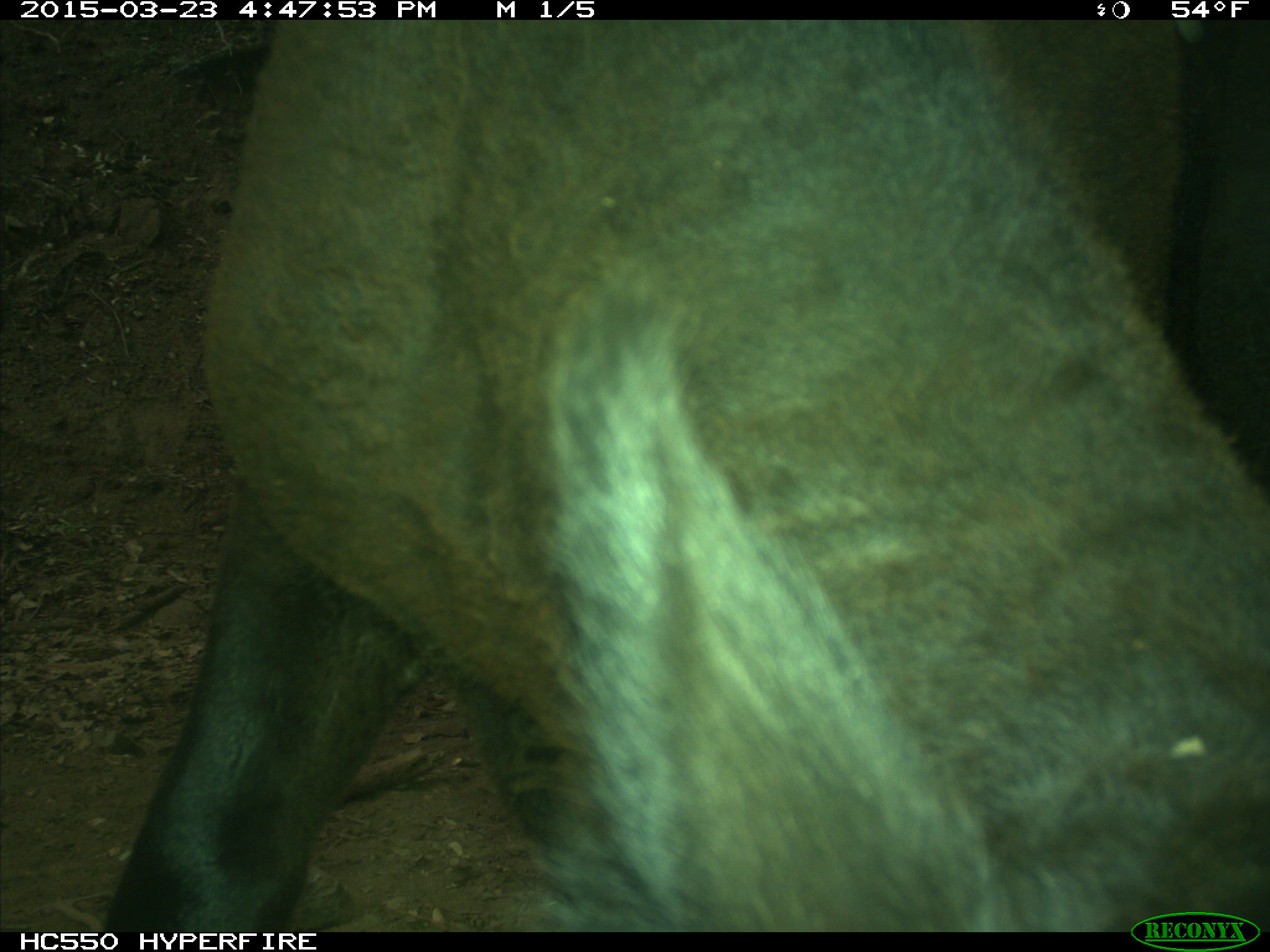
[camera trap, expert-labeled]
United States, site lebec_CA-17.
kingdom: Animalia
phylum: Chordata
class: Mammalia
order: Artiodactyla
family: Bovidae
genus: Bos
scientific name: Bos taurus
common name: domestic cow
Bos taurus (domestic cow).